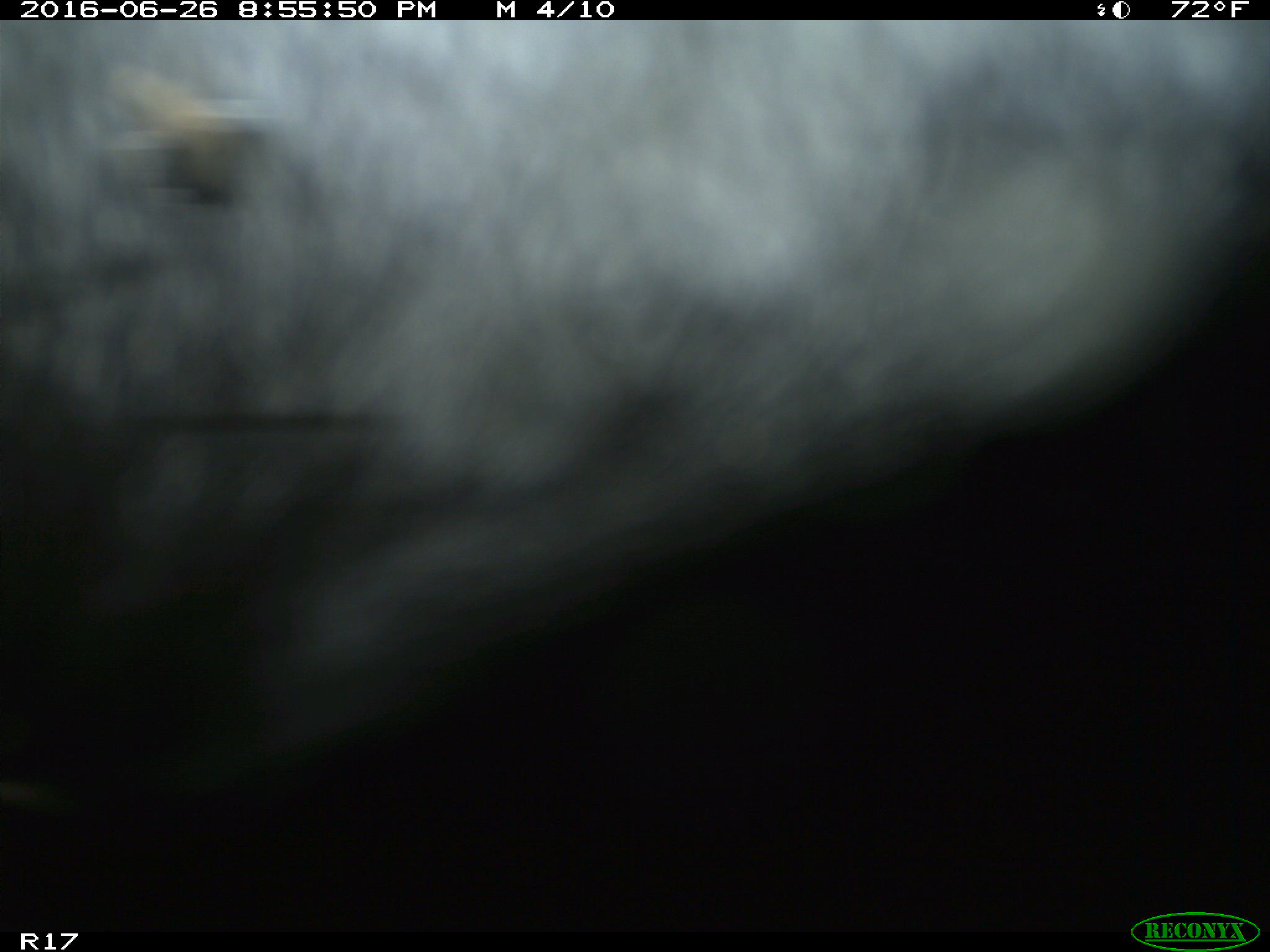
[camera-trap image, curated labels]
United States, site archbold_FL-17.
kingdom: Animalia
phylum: Chordata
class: Mammalia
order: Artiodactyla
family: Bovidae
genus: Bos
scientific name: Bos taurus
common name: domestic cow